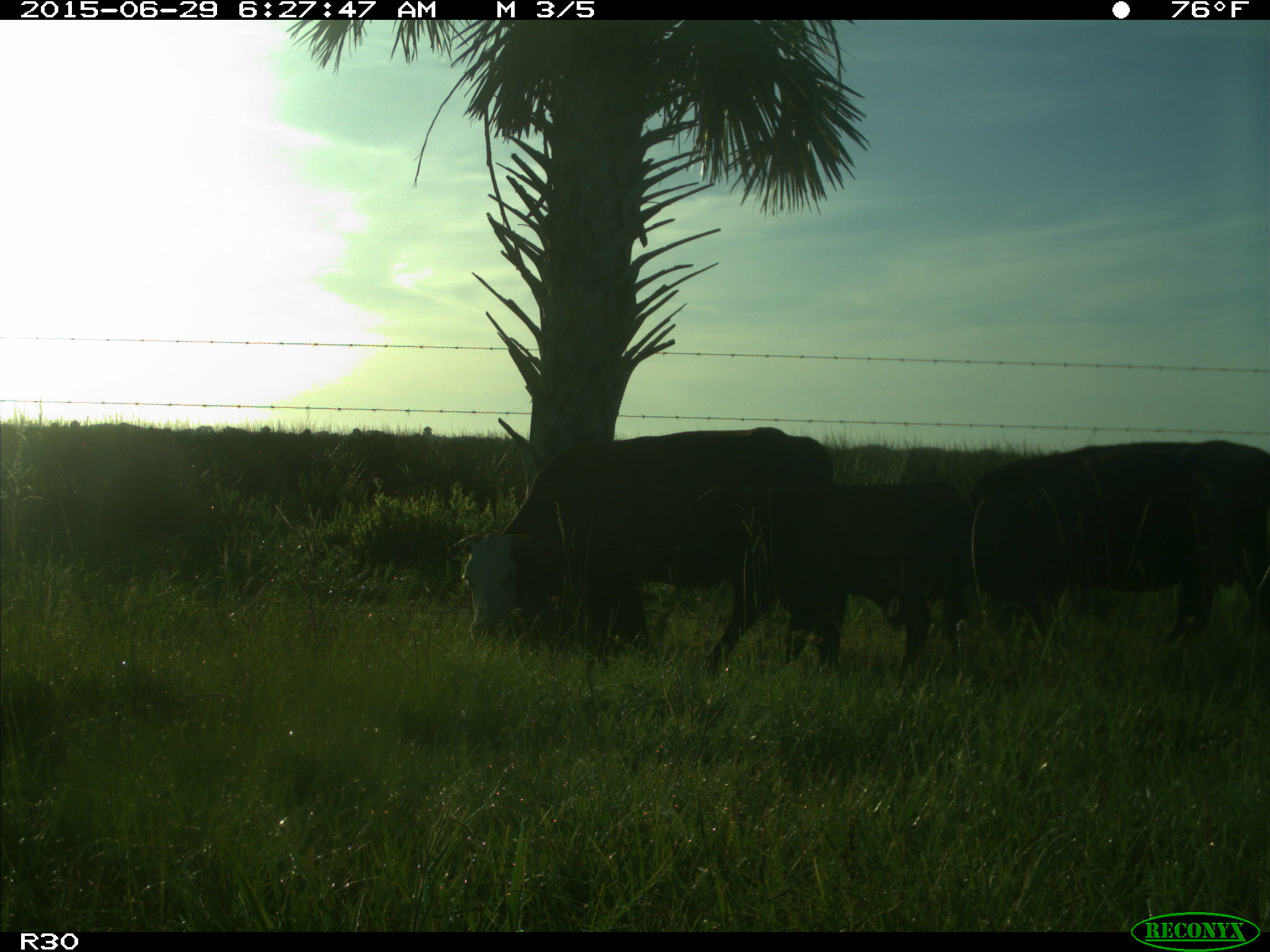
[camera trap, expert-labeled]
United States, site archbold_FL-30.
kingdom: Animalia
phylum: Chordata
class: Mammalia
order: Artiodactyla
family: Bovidae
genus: Bos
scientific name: Bos taurus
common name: domestic cow